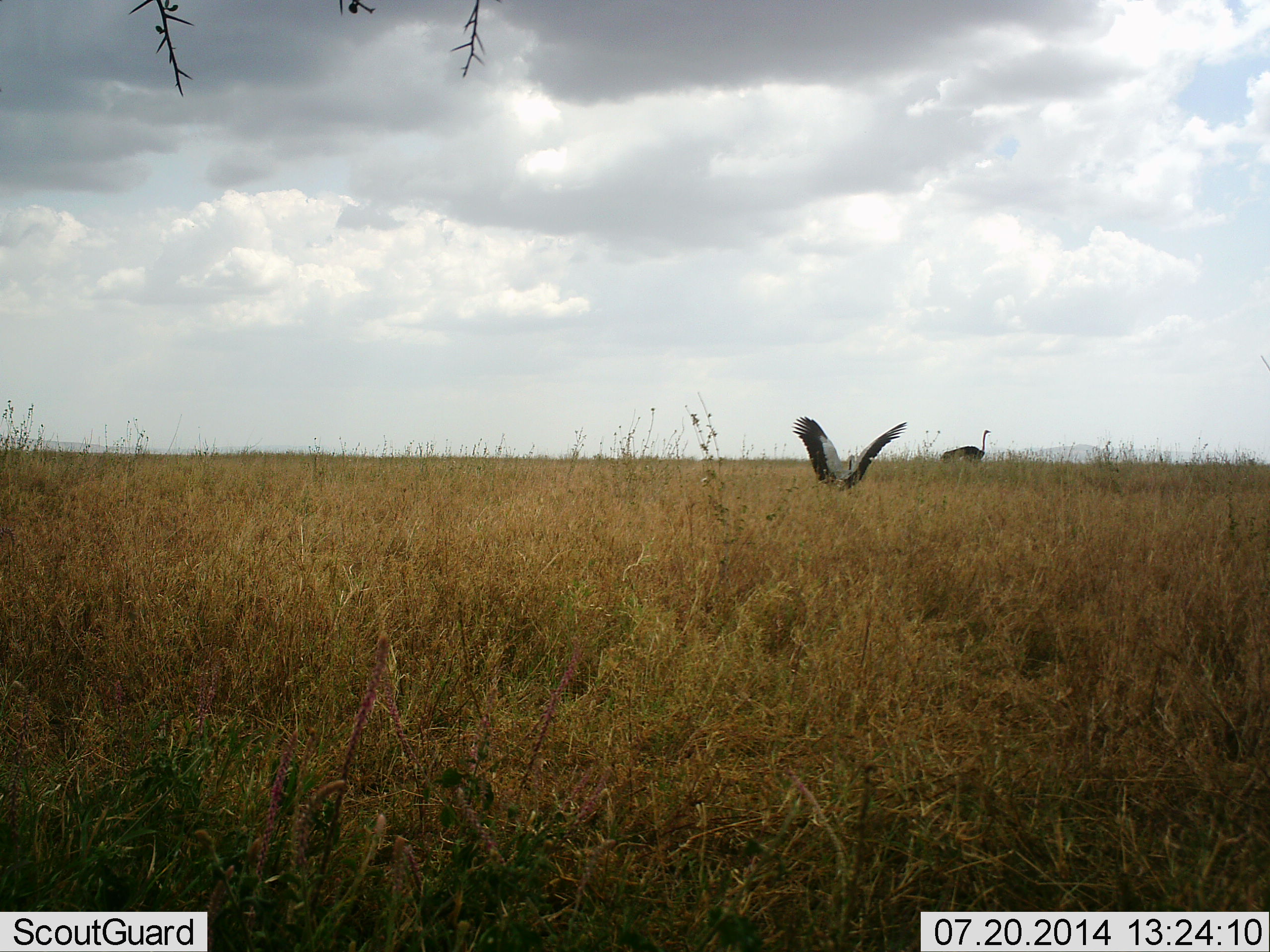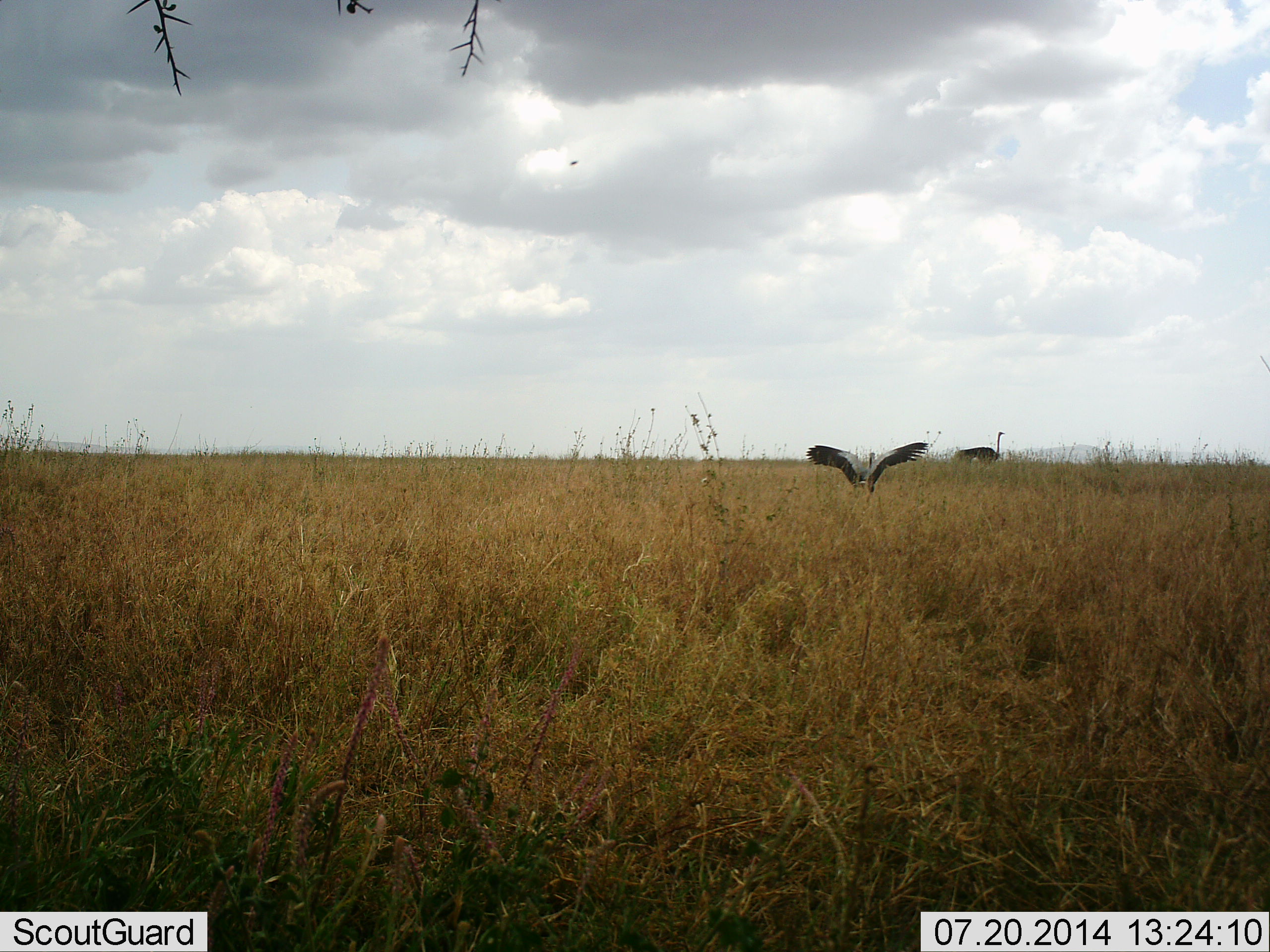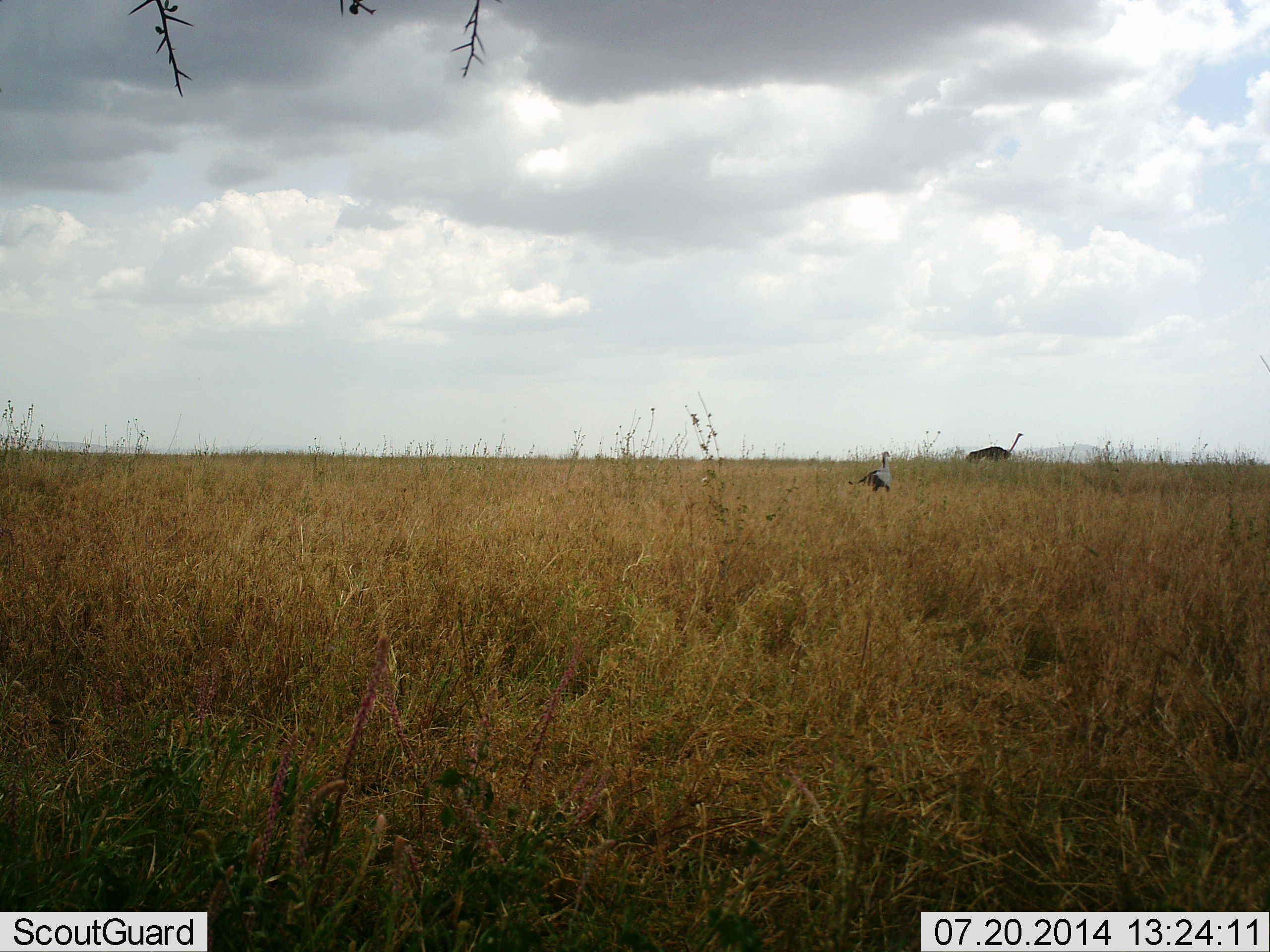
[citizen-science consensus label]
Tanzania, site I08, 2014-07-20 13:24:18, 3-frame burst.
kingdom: Animalia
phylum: Chordata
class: Aves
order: Struthioniformes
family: Struthionidae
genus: Struthio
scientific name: Struthio camelus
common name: ostrich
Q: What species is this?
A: Ostrich (Struthio camelus).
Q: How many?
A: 1.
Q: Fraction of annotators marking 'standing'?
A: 27%.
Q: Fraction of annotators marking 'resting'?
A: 0%.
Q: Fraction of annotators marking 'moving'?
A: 80%.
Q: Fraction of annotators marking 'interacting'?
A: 0%.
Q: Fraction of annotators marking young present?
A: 0%.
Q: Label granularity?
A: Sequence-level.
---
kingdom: Animalia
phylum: Chordata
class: Aves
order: Accipitriformes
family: Sagittariidae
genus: Sagittarius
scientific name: Sagittarius serpentarius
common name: secretary bird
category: secretarybird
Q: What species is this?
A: Secretarybird (secretary bird) (Sagittarius serpentarius).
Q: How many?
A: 1.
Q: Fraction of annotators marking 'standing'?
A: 0%.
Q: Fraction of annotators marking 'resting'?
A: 0%.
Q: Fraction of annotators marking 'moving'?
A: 80%.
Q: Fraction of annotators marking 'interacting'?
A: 40%.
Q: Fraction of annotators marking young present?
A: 0%.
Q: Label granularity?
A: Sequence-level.